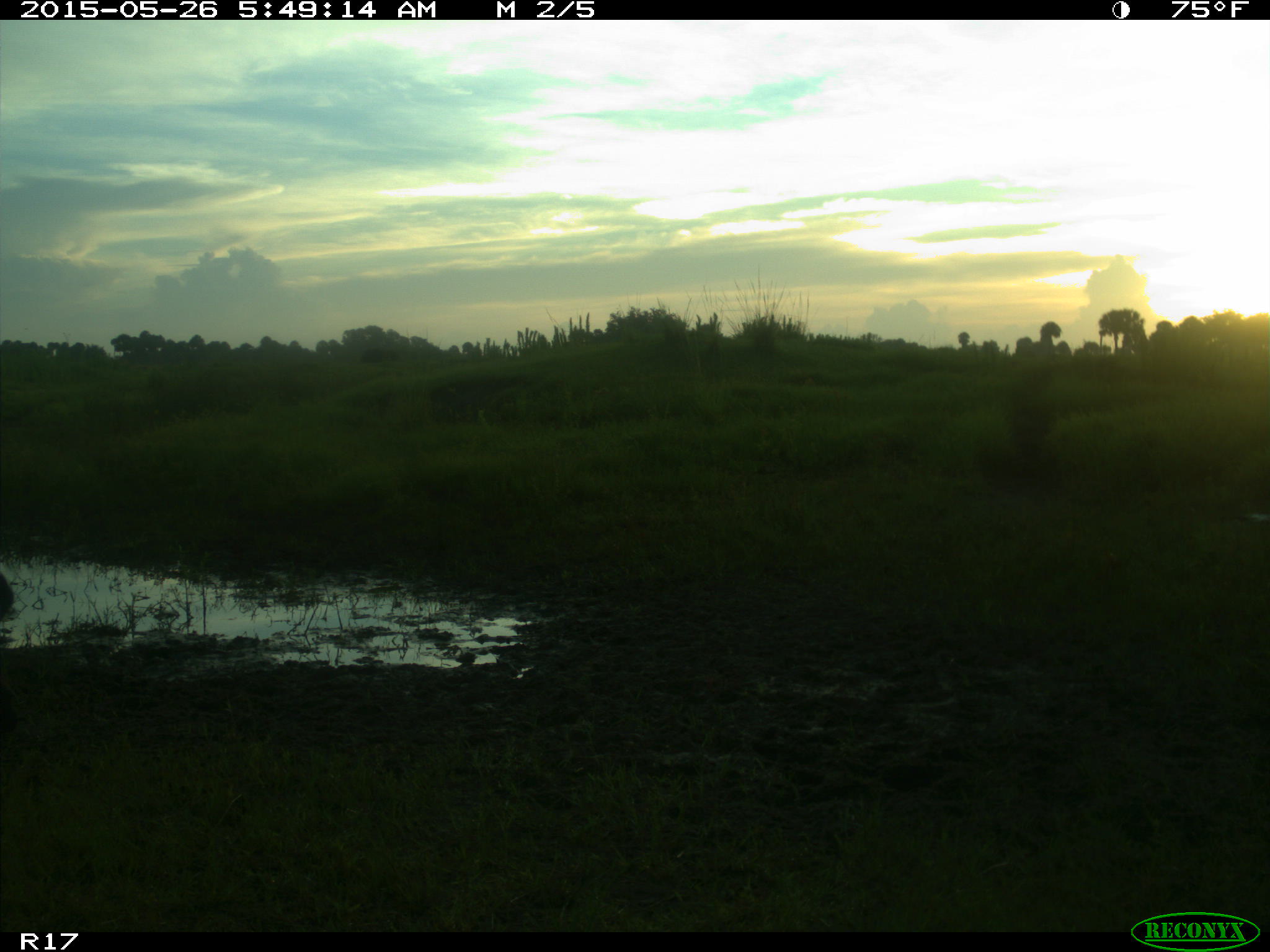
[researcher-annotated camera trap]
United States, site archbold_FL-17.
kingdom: Animalia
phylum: Chordata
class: Mammalia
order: Artiodactyla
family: Bovidae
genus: Bos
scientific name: Bos taurus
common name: domestic cow